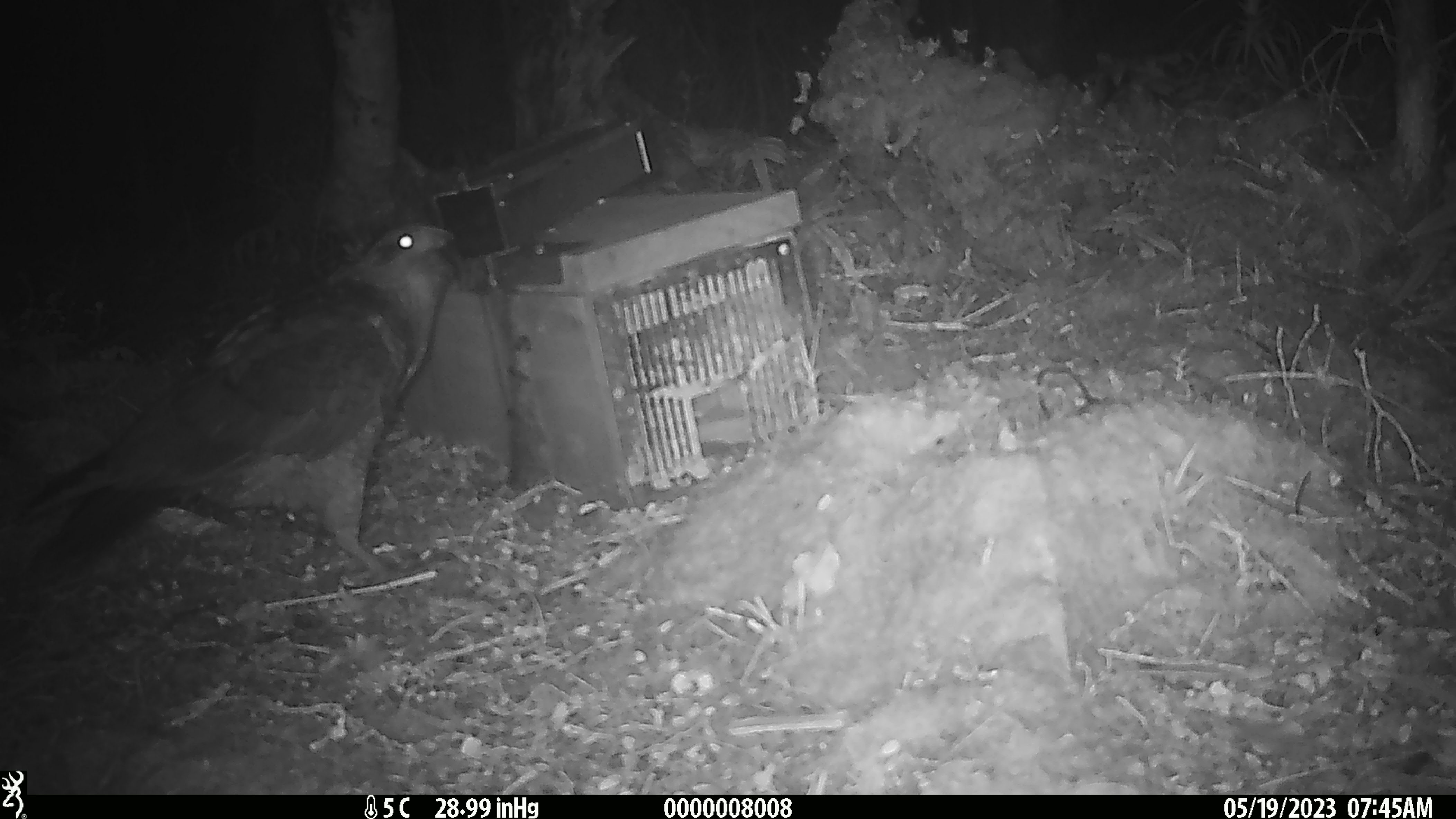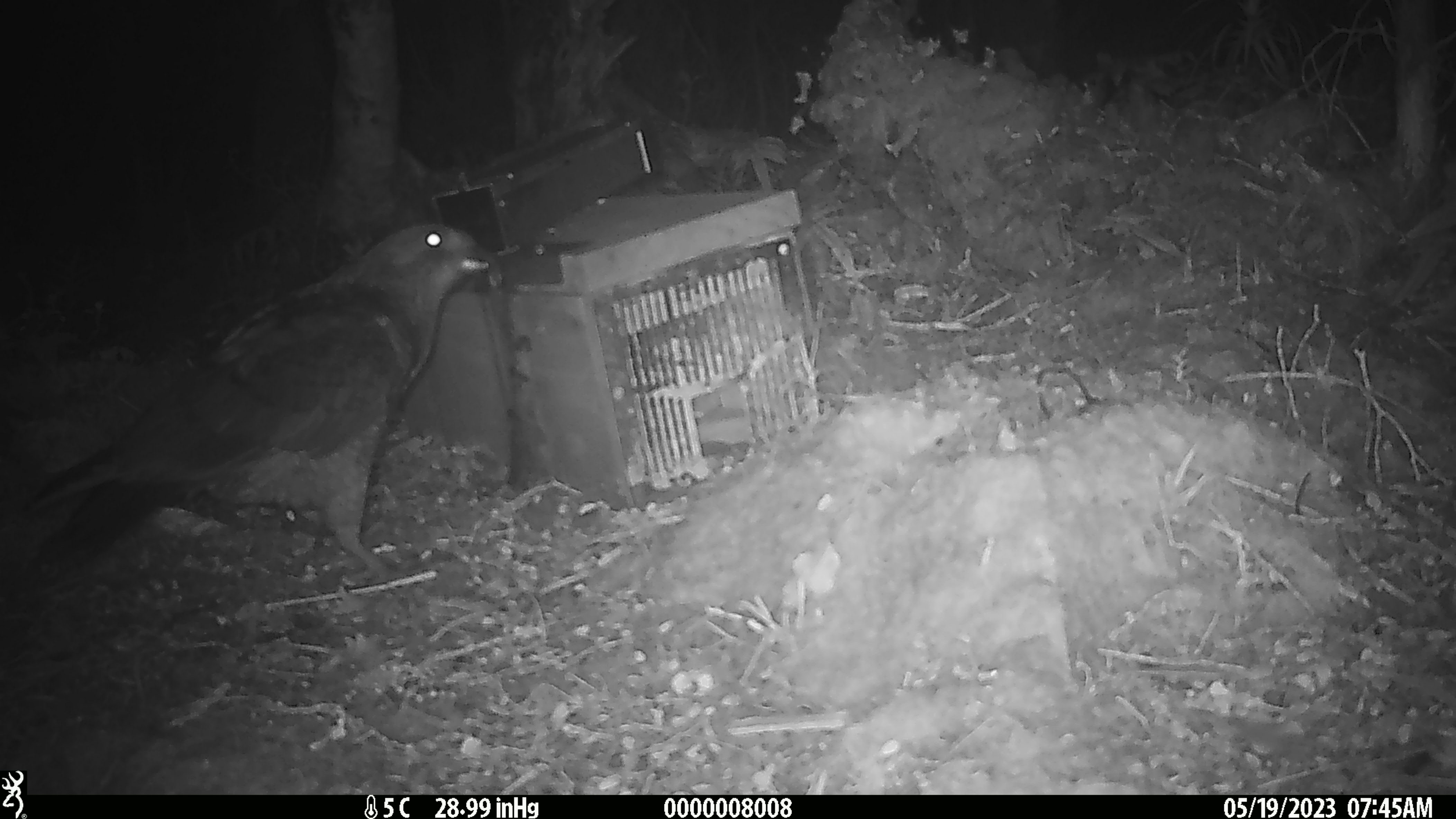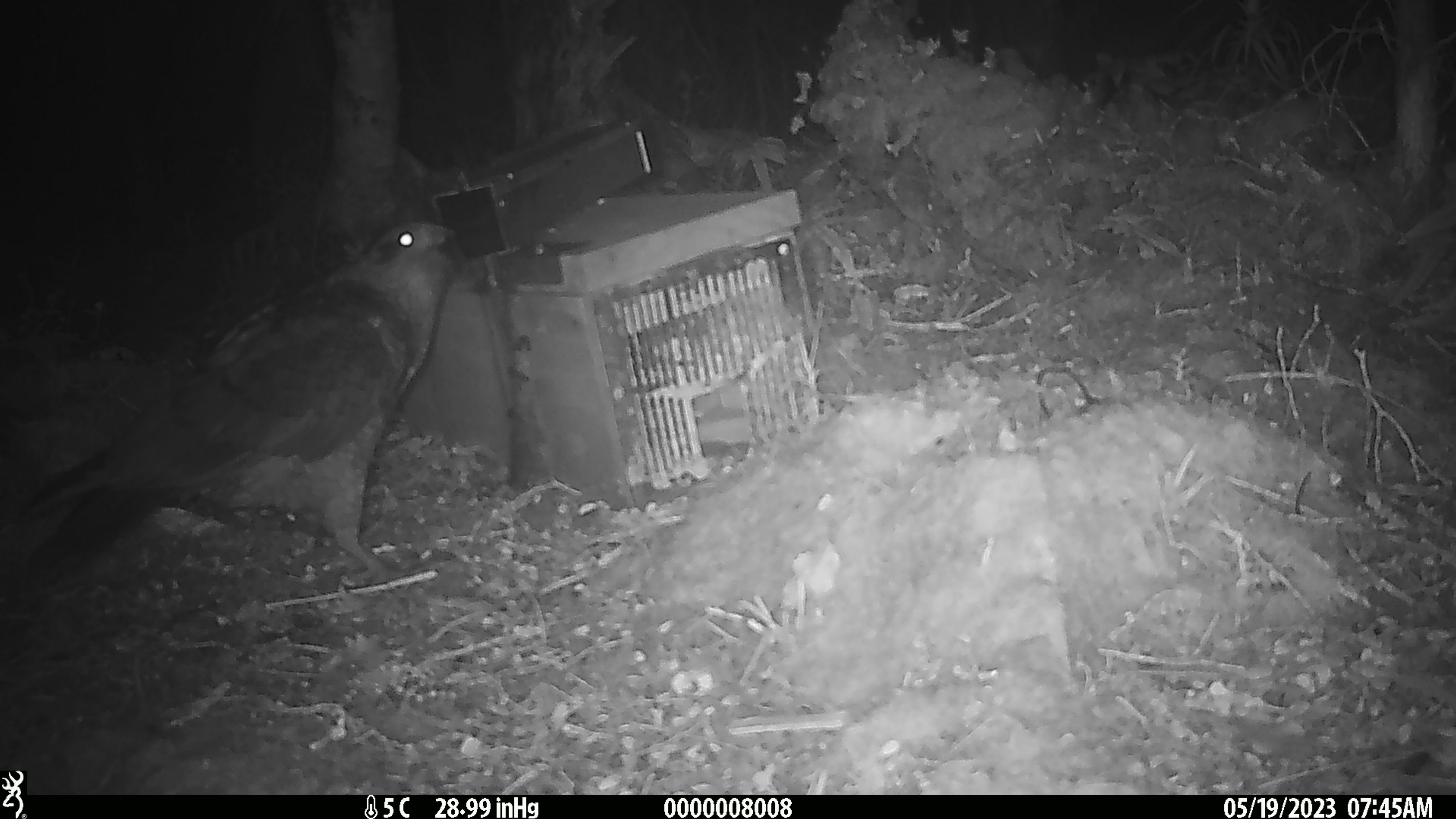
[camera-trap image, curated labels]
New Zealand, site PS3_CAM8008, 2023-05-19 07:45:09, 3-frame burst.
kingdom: Animalia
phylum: Chordata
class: Aves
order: Psittaciformes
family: Strigopidae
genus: Nestor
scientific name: Nestor notabilis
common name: kea